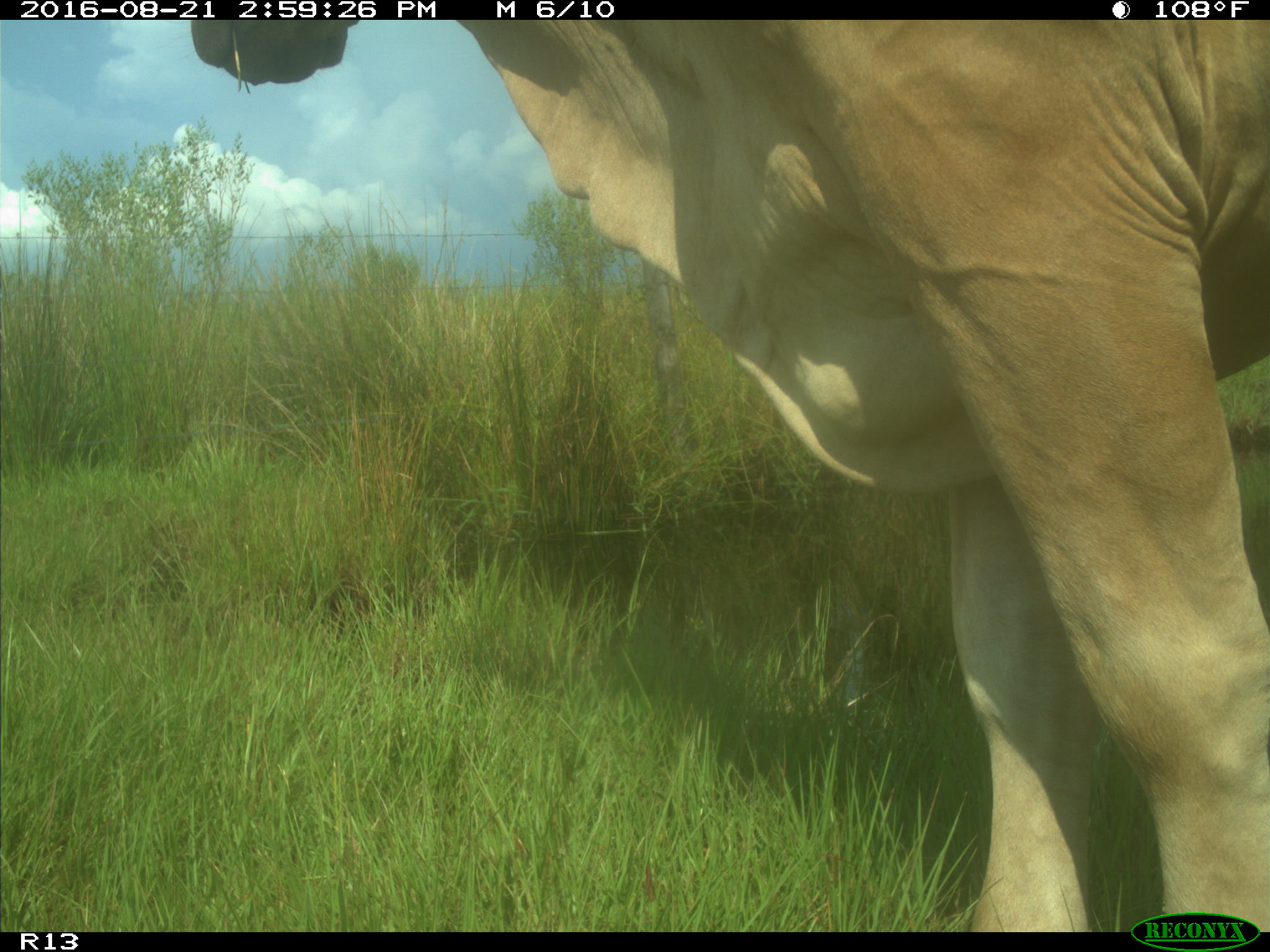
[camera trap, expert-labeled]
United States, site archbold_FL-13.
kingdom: Animalia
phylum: Chordata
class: Mammalia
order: Artiodactyla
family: Bovidae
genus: Bos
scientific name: Bos taurus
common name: domestic cow